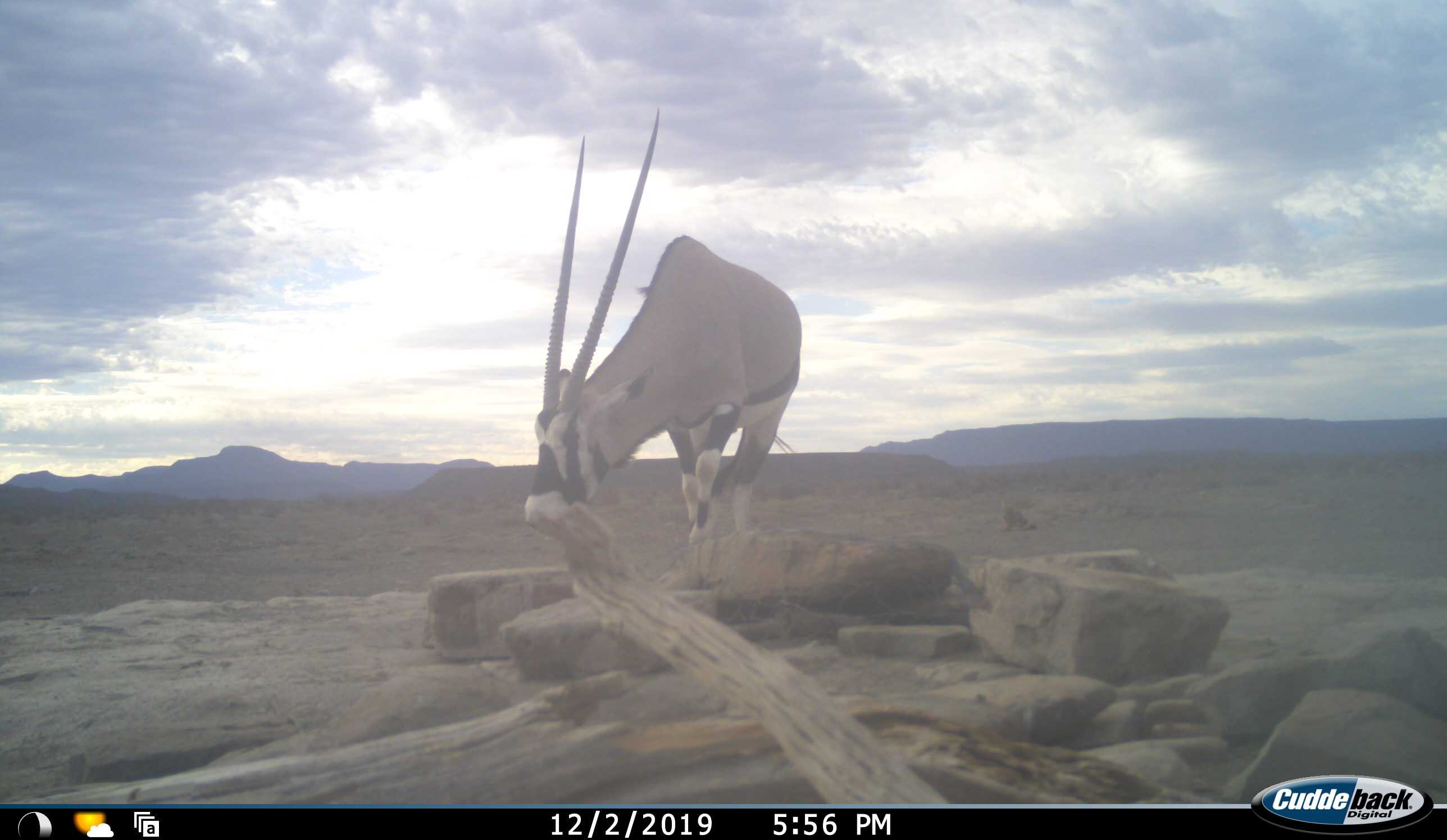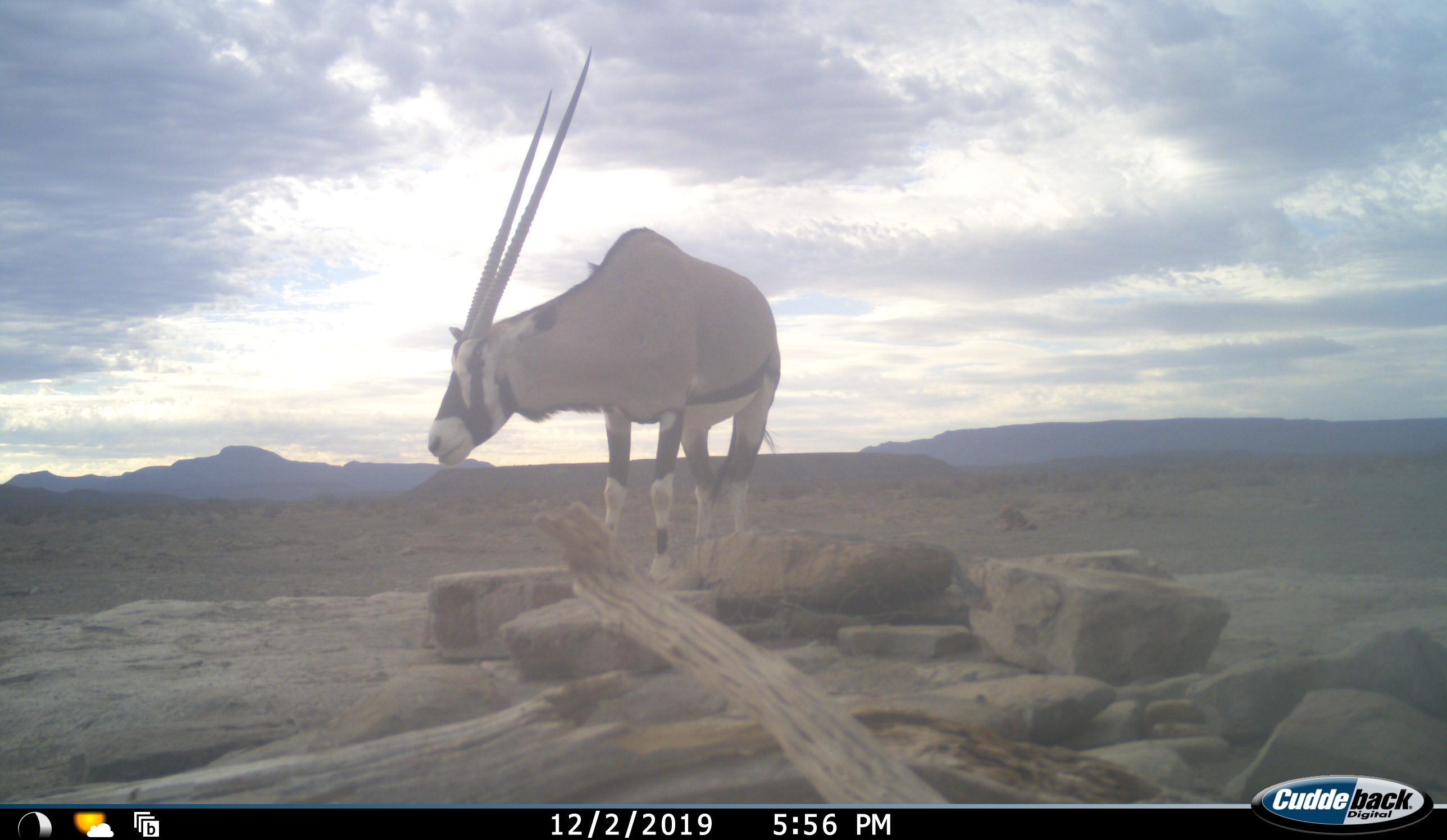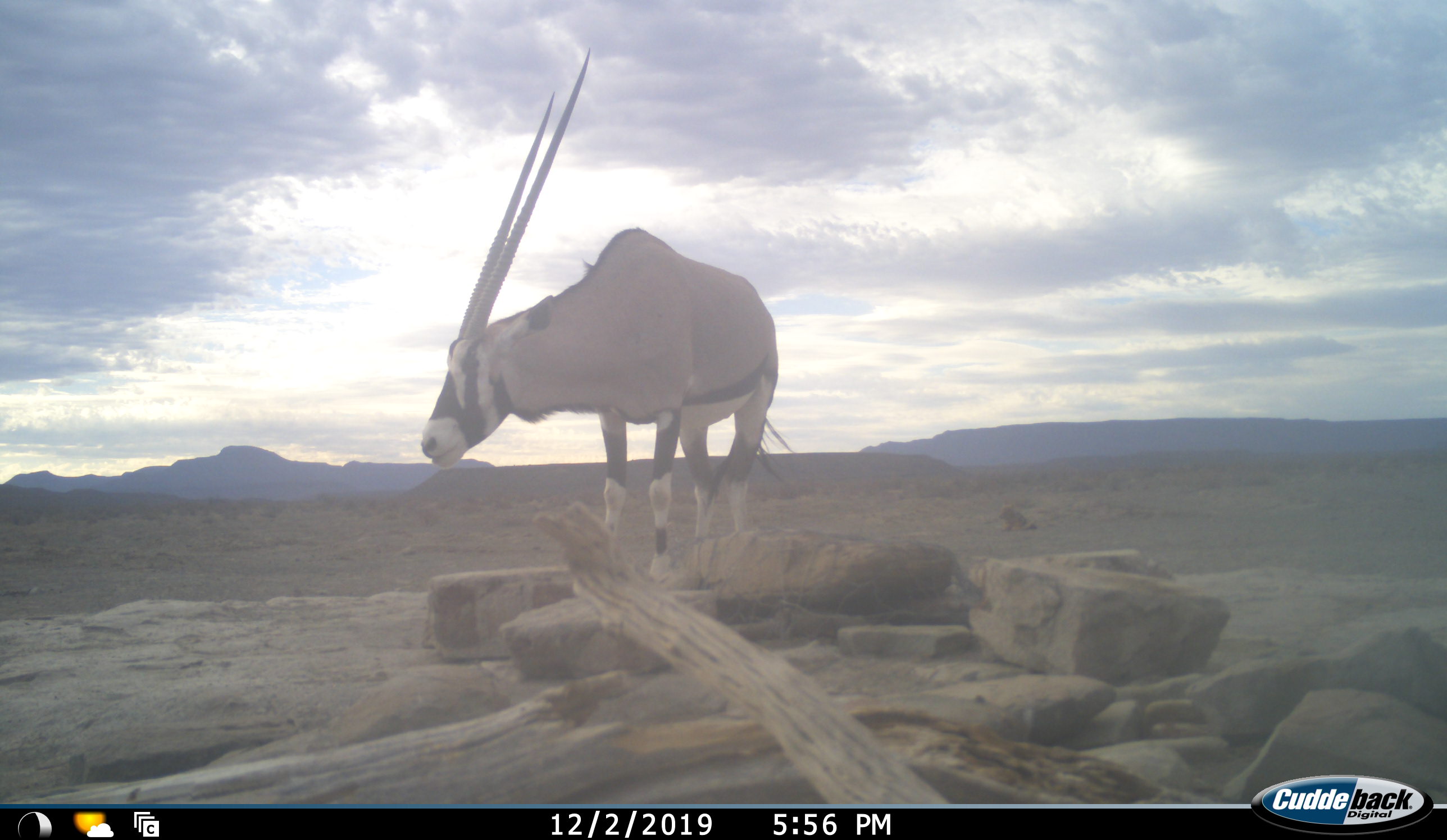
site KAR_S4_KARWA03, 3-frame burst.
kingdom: Animalia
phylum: Chordata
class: Mammalia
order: Artiodactyla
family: Bovidae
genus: Oryx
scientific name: Oryx gazella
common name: gemsbok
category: oryx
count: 1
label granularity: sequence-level